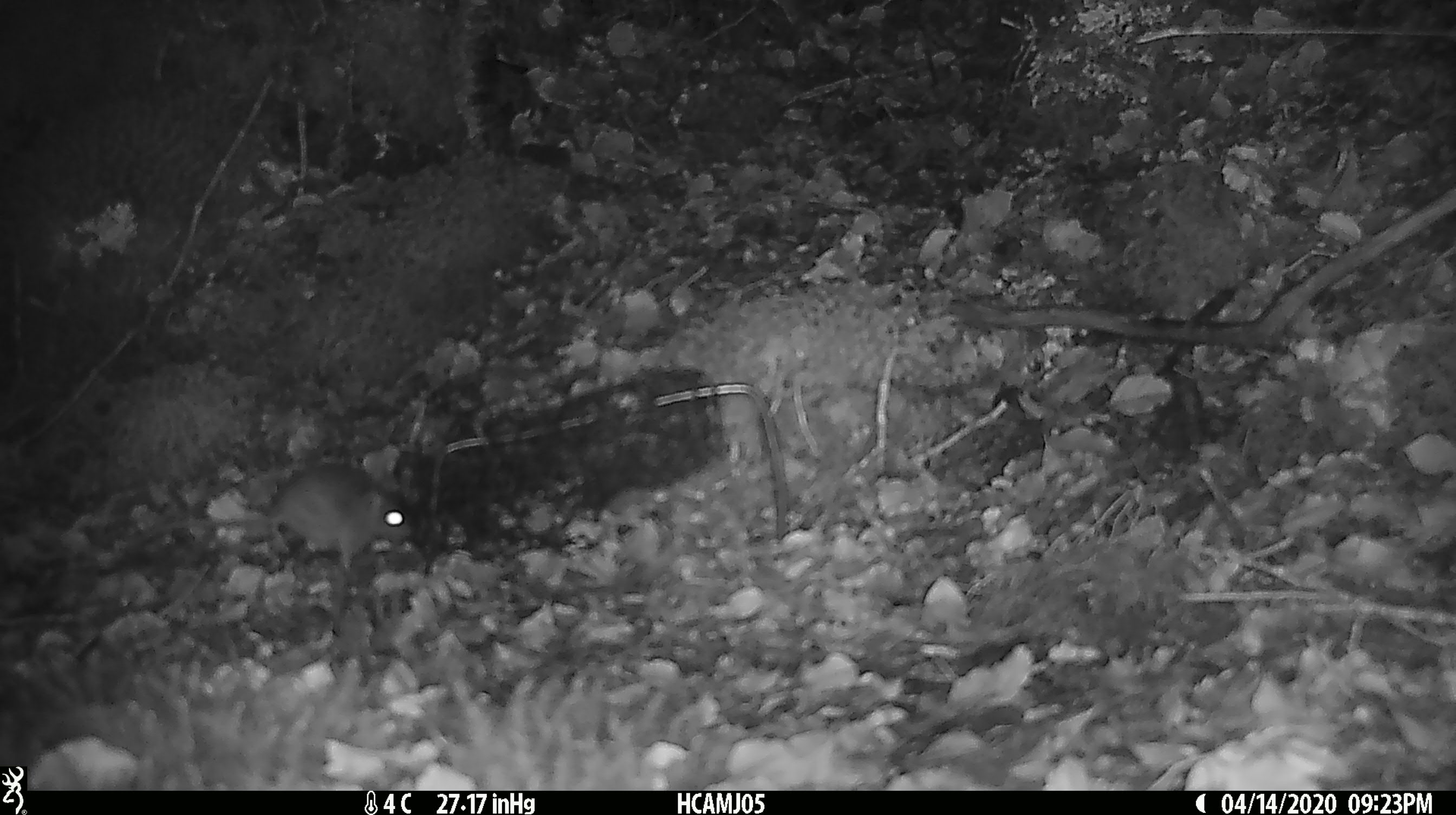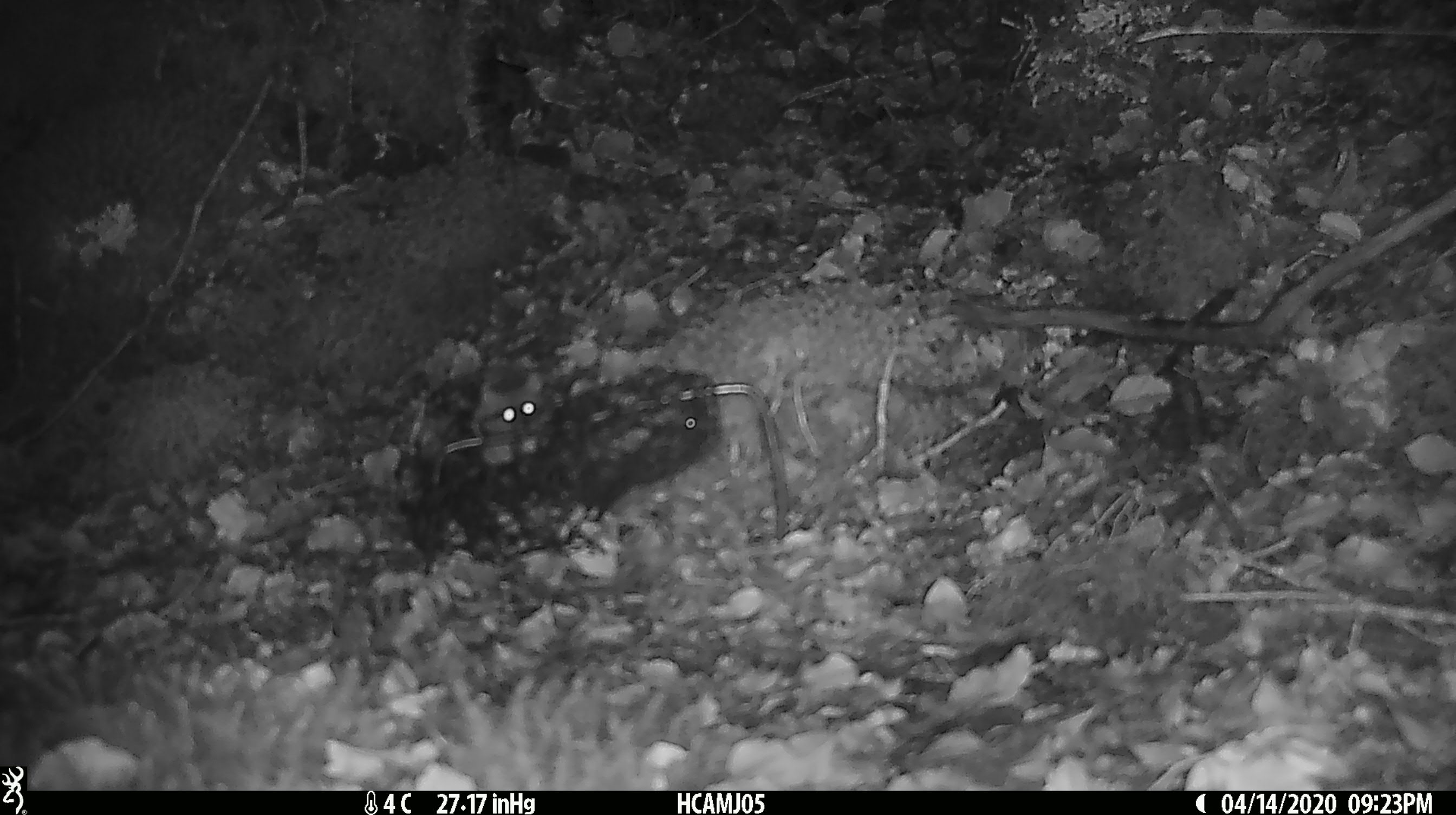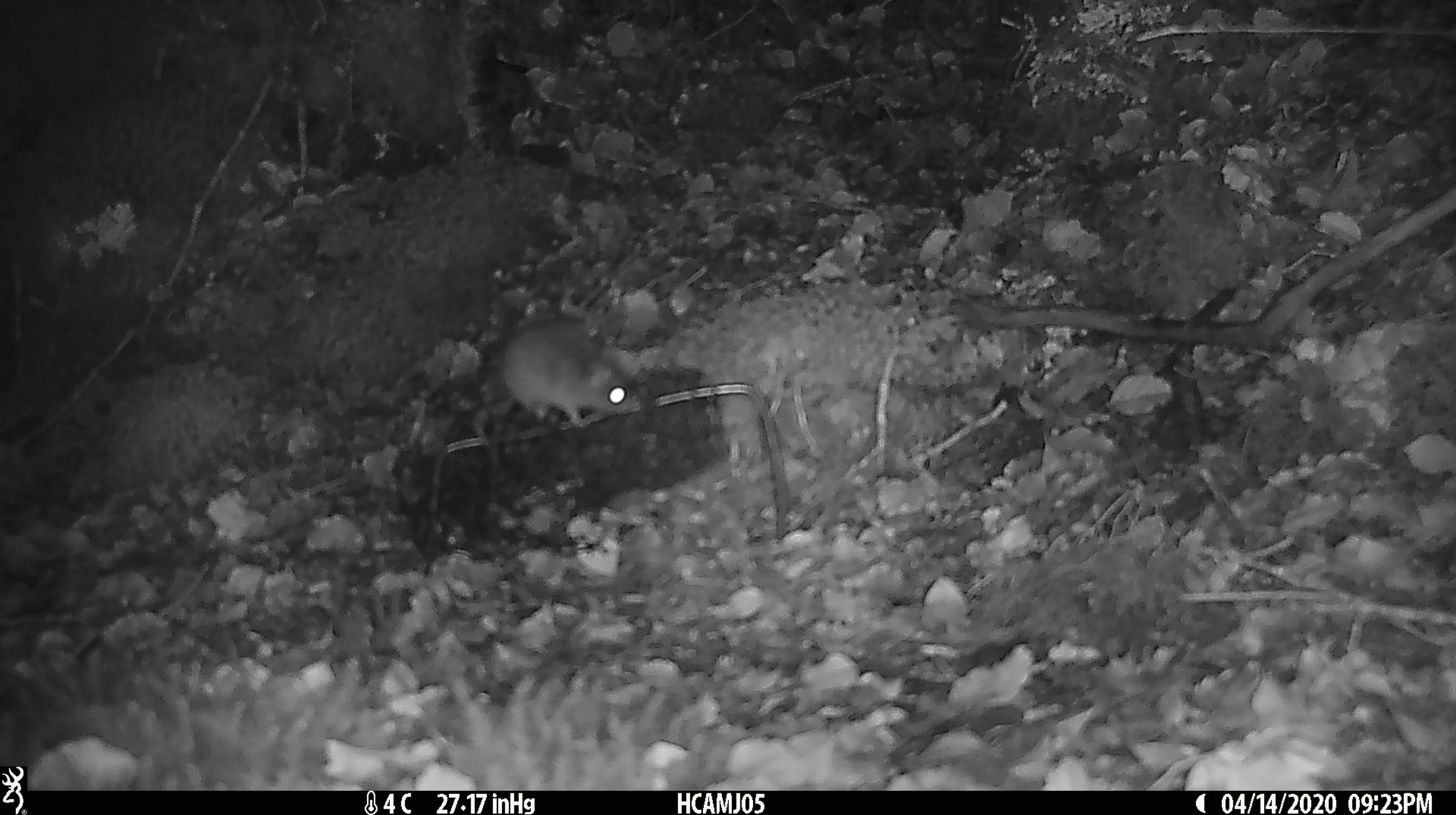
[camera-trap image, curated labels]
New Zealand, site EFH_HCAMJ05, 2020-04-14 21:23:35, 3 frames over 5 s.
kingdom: Animalia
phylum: Chordata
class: Mammalia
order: Rodentia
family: Muridae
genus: Mus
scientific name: Mus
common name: mouse